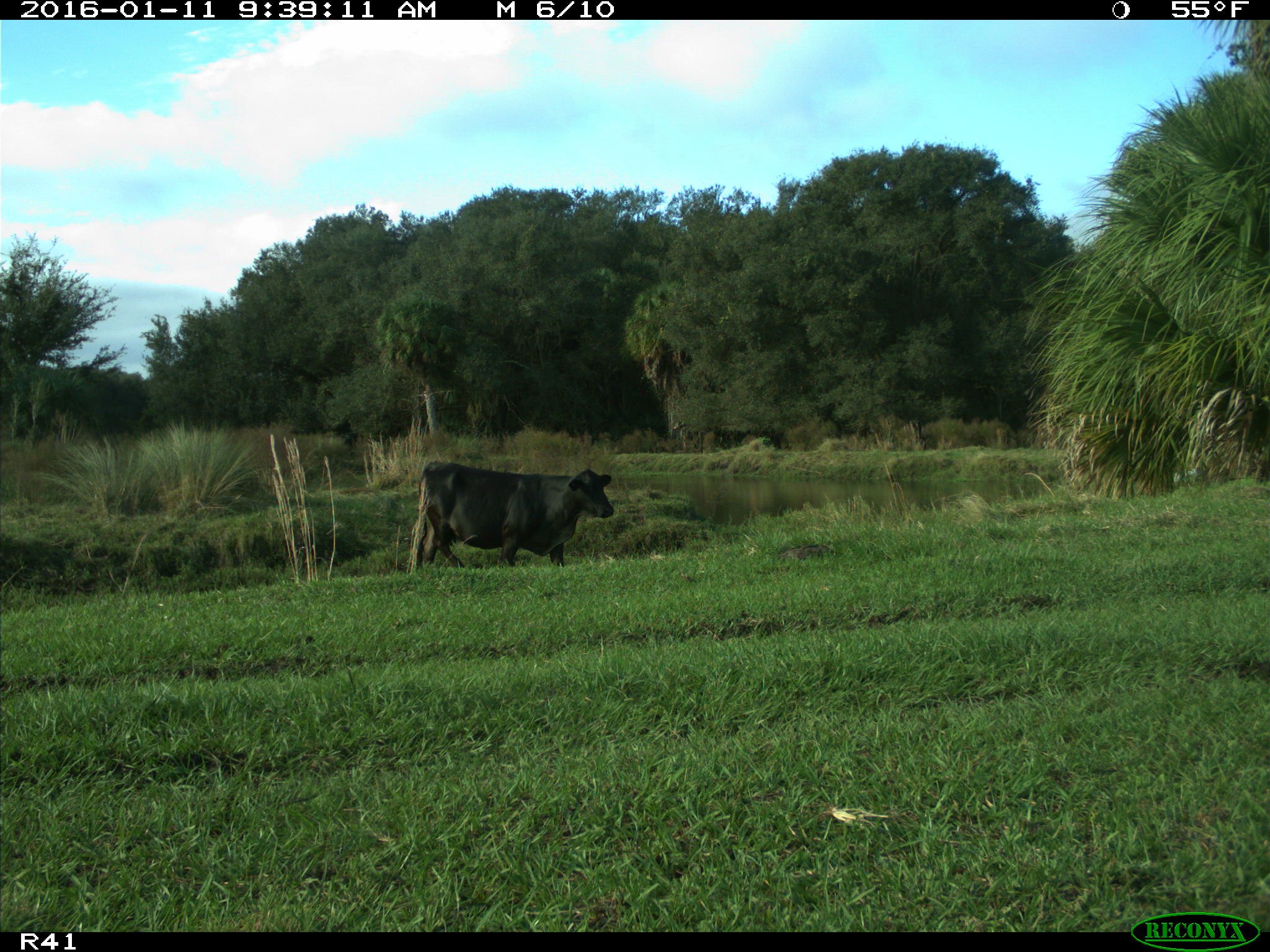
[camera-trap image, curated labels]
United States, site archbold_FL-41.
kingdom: Animalia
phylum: Chordata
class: Mammalia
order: Artiodactyla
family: Bovidae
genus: Bos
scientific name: Bos taurus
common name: domestic cow